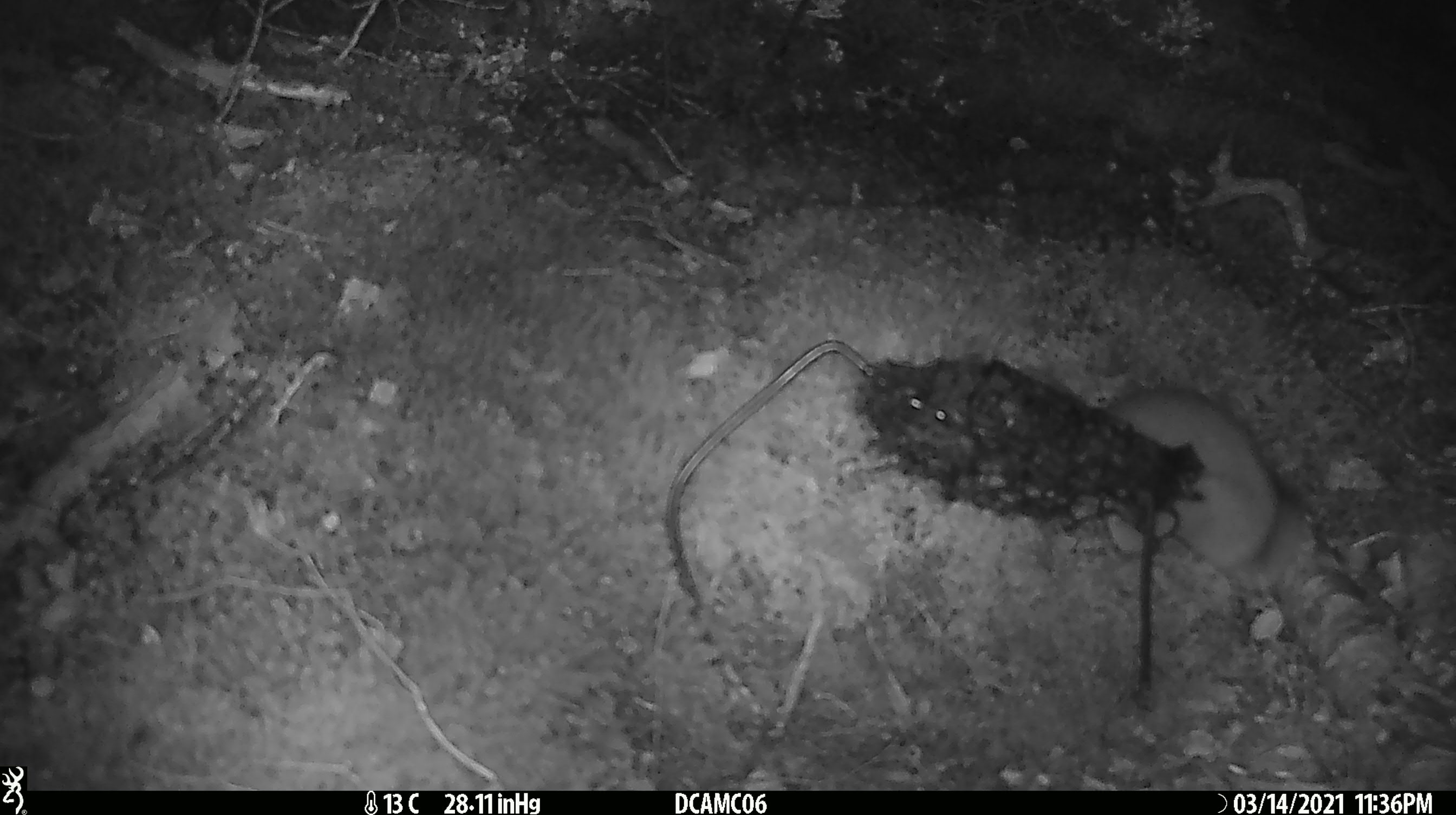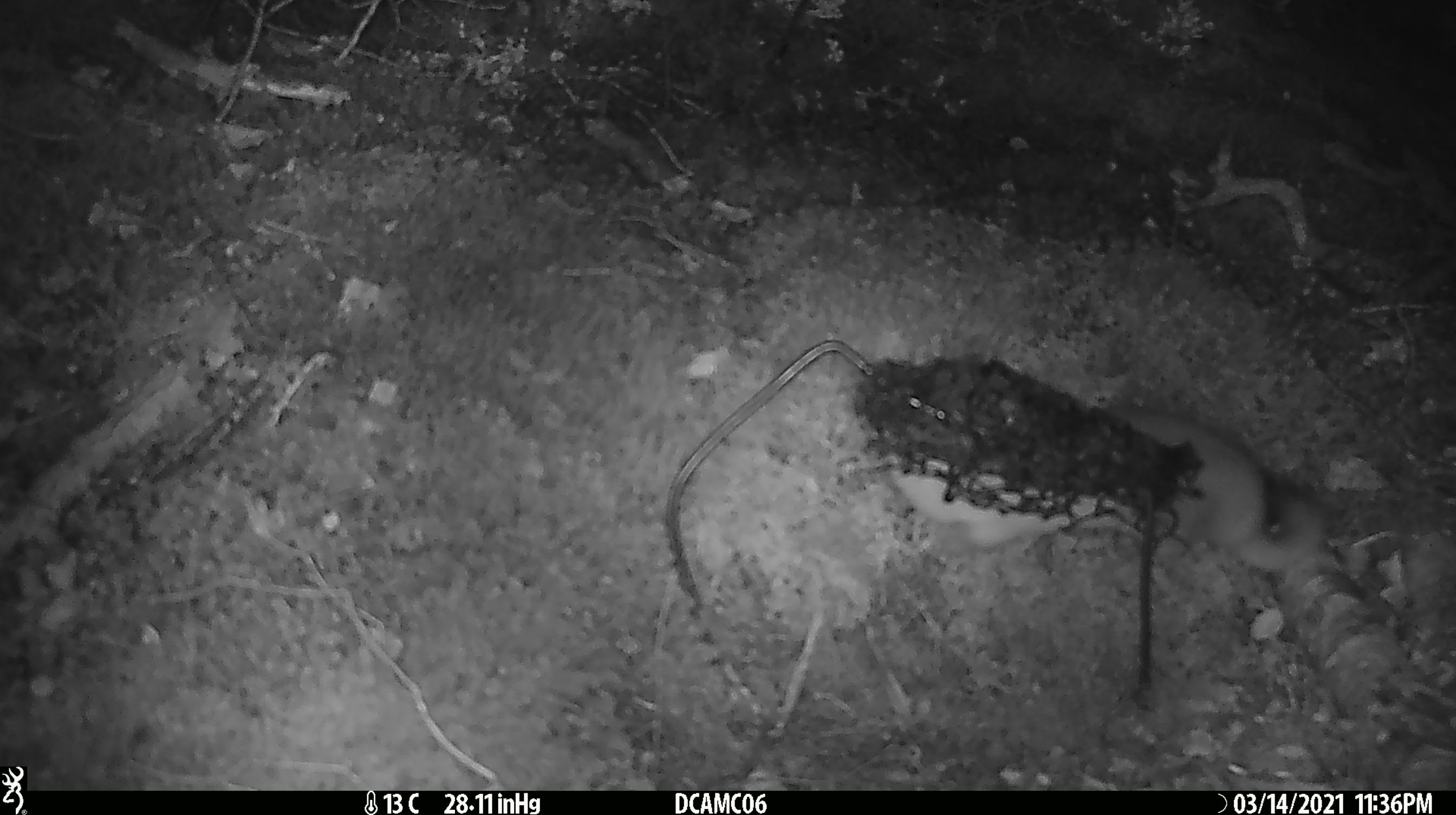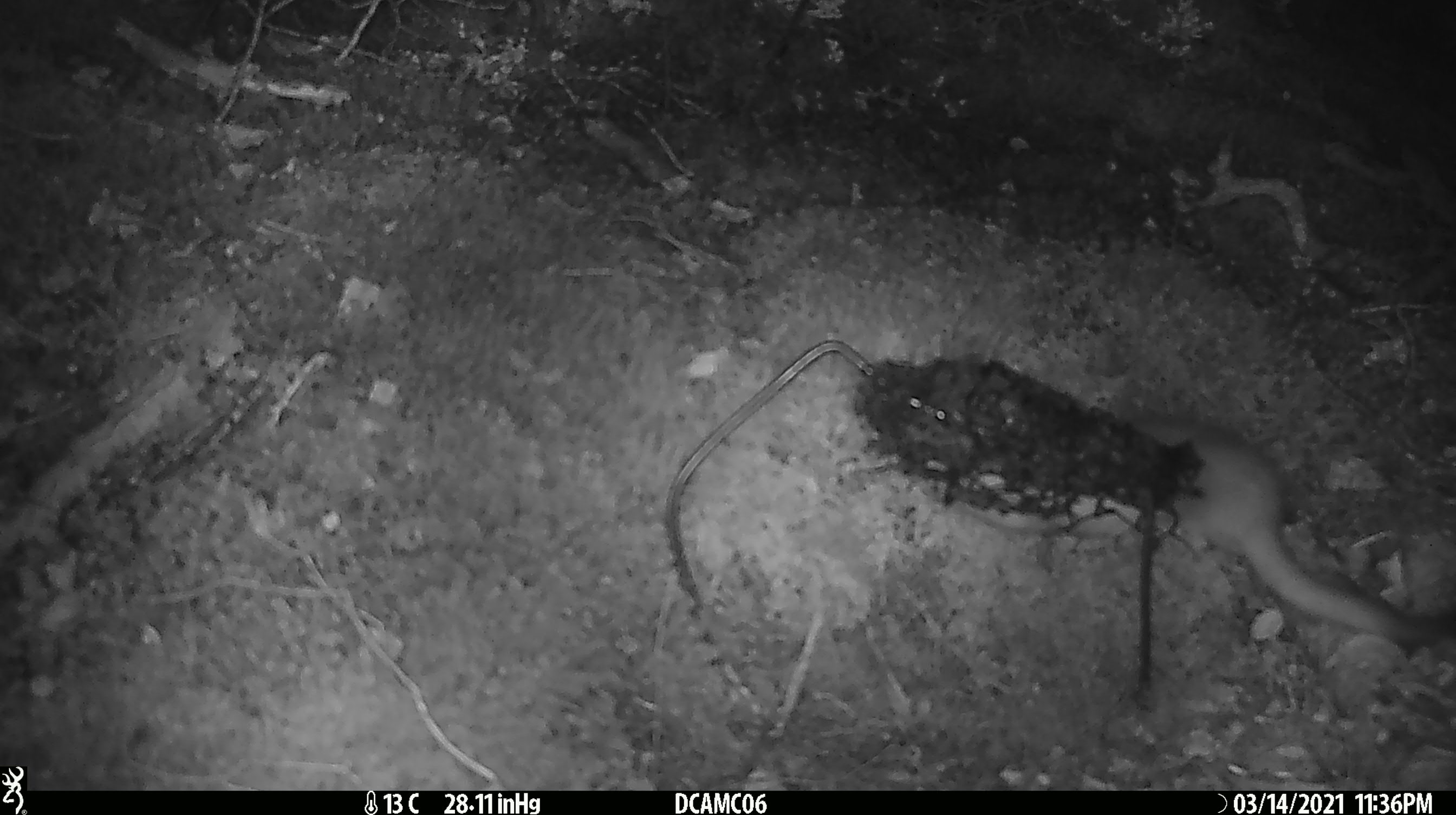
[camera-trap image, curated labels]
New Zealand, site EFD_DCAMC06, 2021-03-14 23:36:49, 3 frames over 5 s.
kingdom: Animalia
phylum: Chordata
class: Mammalia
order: Carnivora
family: Mustelidae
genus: Mustela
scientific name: Mustela erminea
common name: stoat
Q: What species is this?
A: Stoat (Mustela erminea).